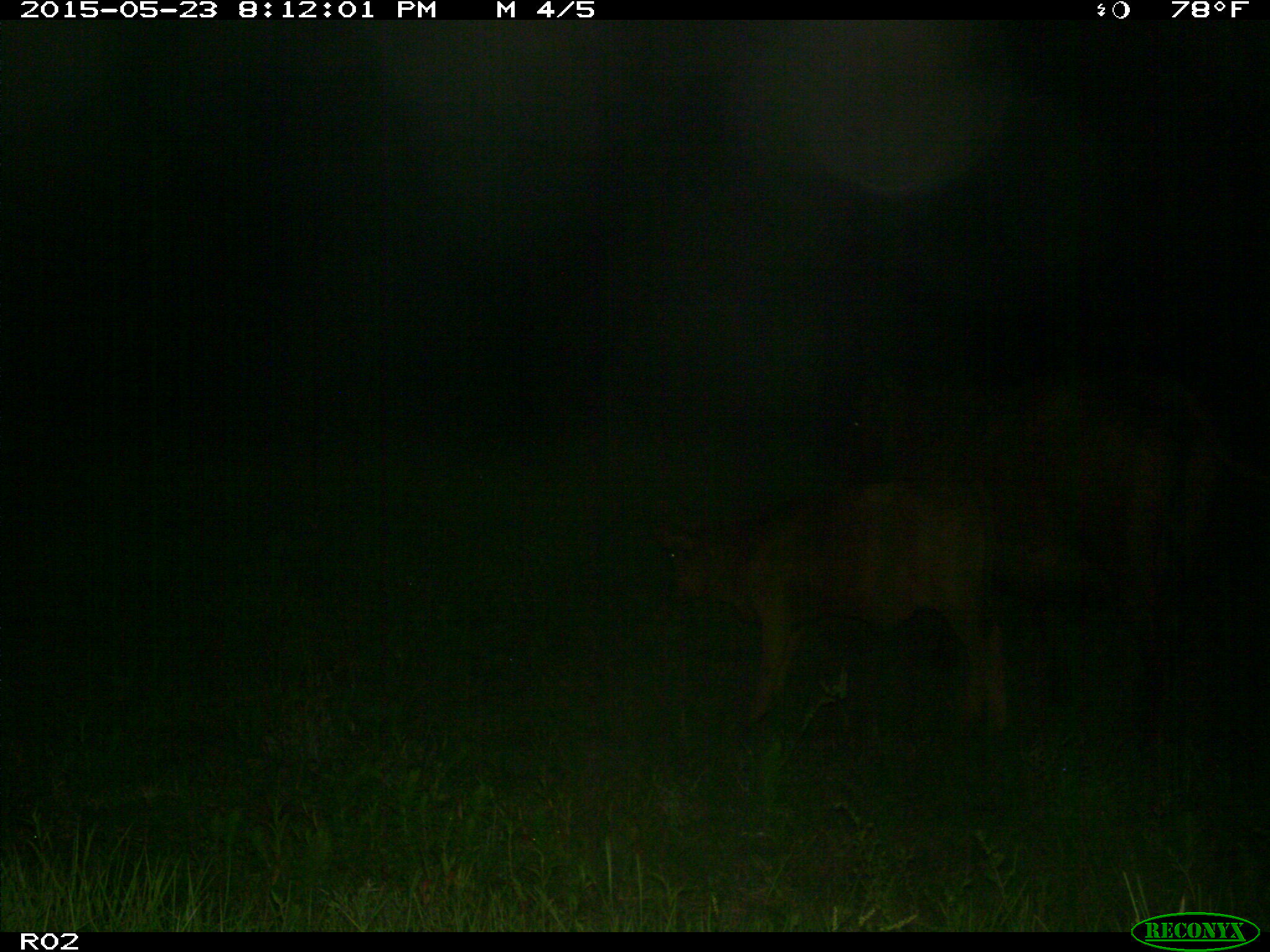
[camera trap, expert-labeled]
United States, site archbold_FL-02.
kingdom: Animalia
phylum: Chordata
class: Mammalia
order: Artiodactyla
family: Bovidae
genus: Bos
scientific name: Bos taurus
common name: domestic cow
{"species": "Bos taurus (domestic cow)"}